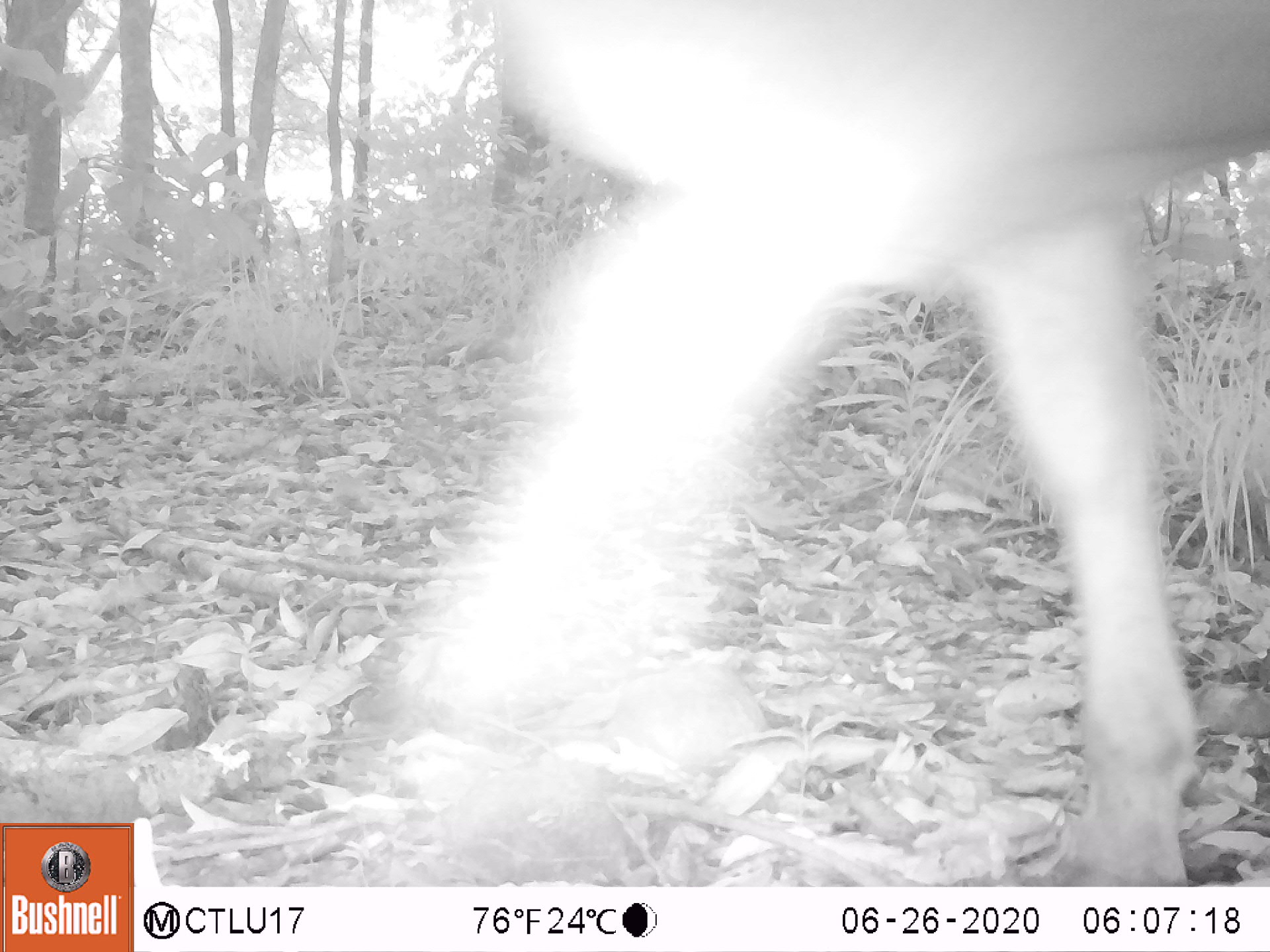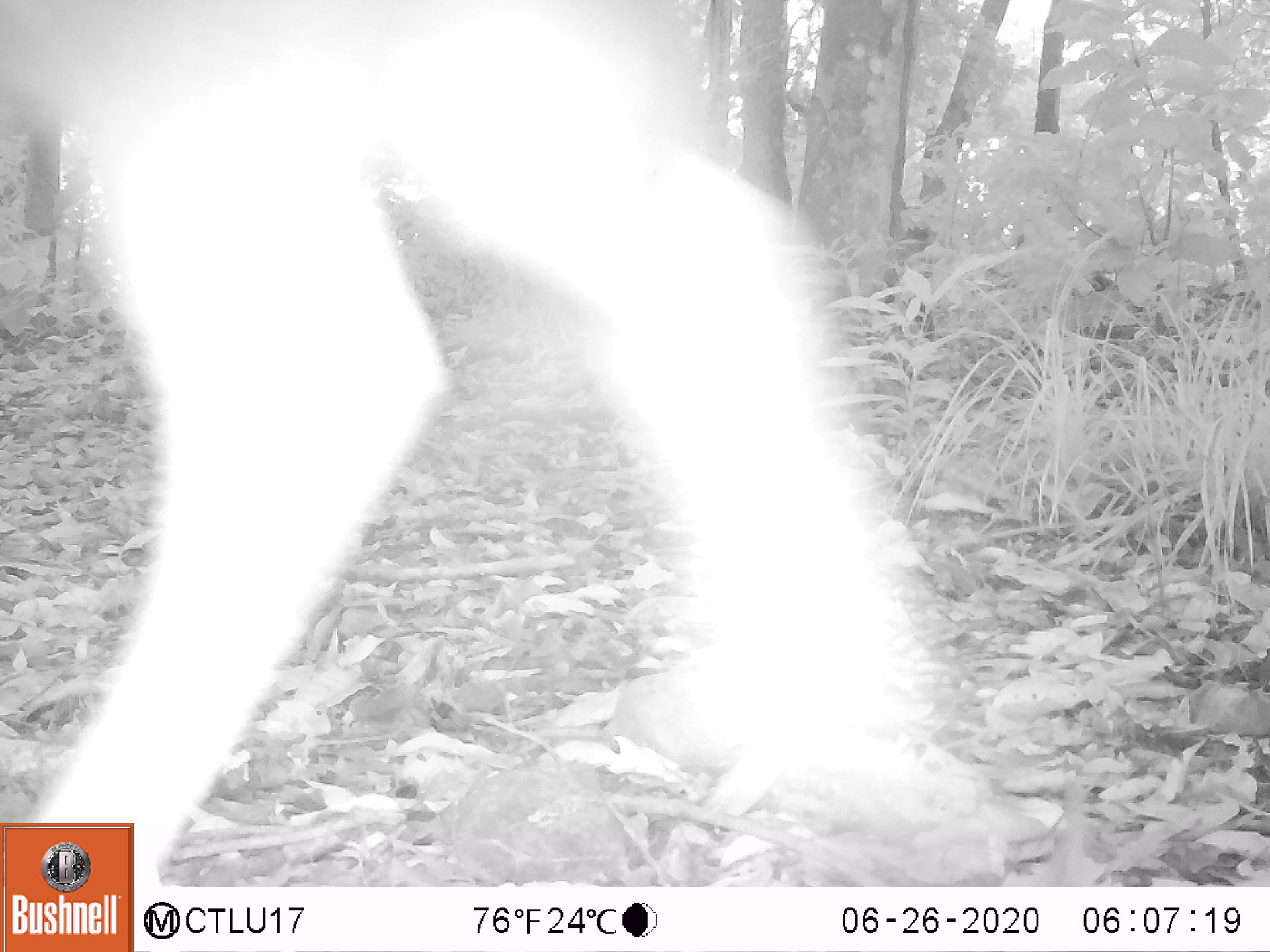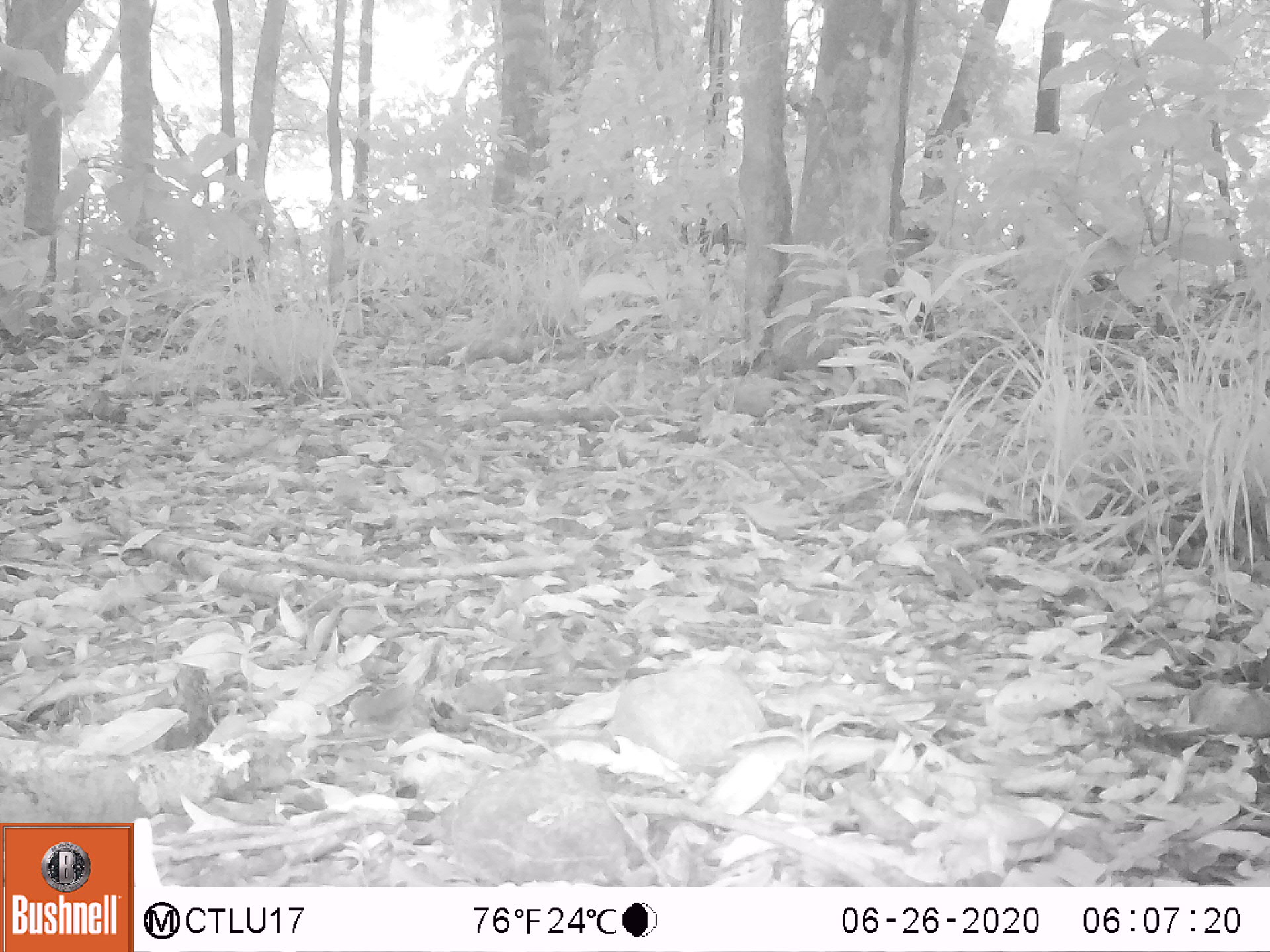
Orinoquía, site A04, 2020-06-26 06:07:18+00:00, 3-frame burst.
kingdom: Animalia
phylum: Chordata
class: Mammalia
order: Artiodactyla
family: Bovidae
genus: Bos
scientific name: Bos taurus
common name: cow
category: cattle